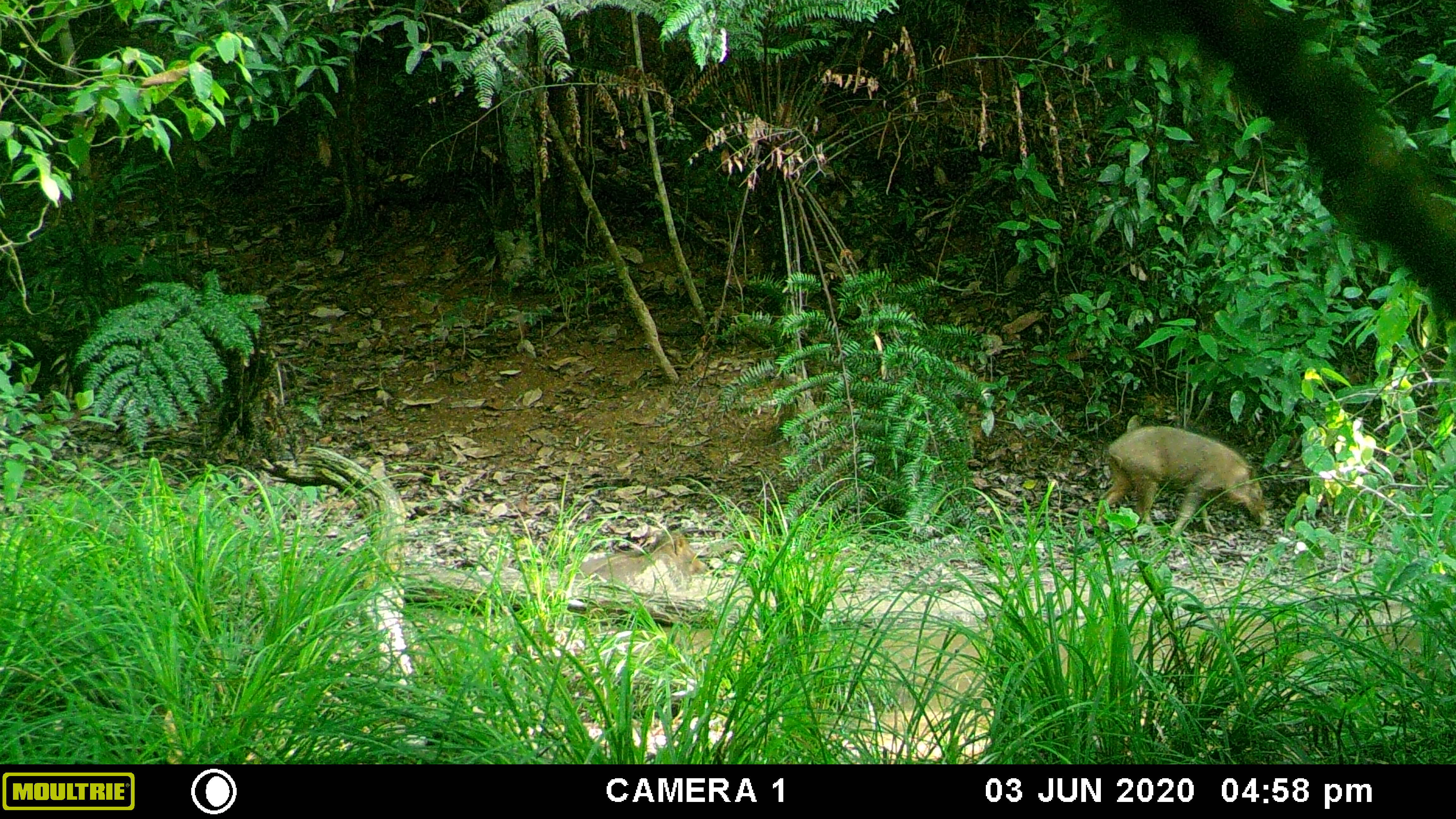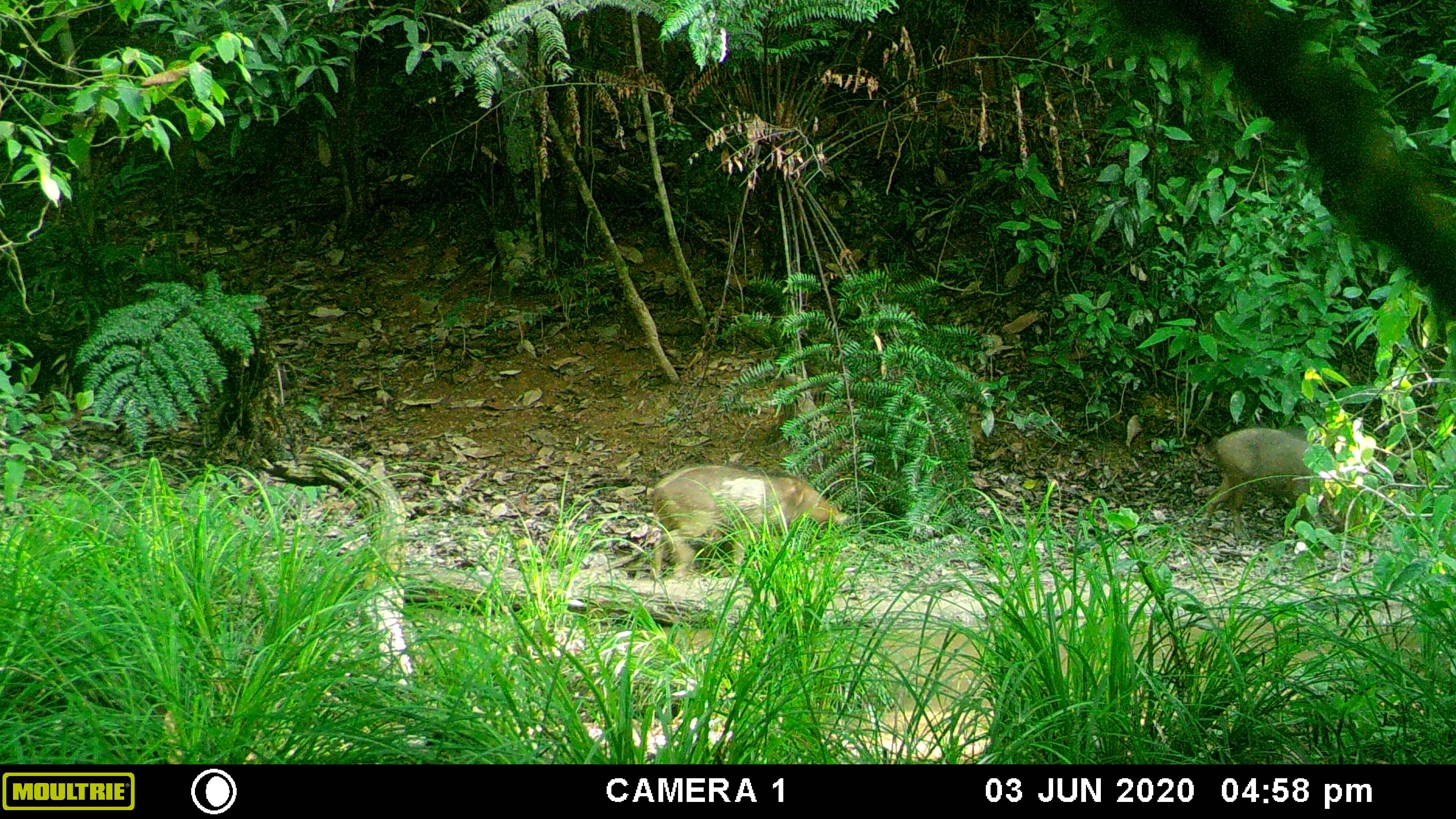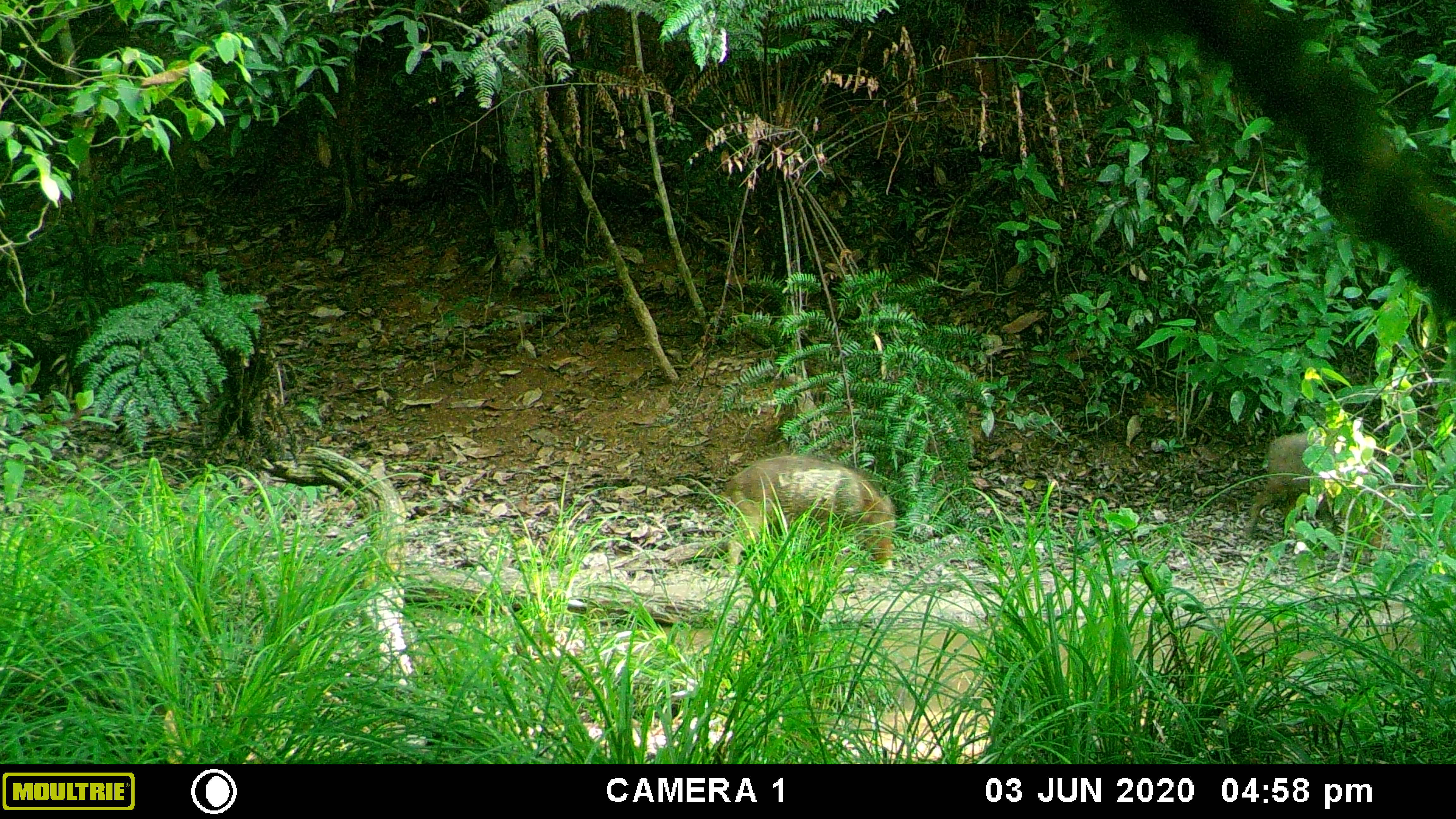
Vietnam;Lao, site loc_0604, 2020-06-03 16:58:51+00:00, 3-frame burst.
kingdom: Animalia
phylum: Chordata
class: Mammalia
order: Artiodactyla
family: Suidae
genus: Sus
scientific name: Sus scrofa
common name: eurasian wild pig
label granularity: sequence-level